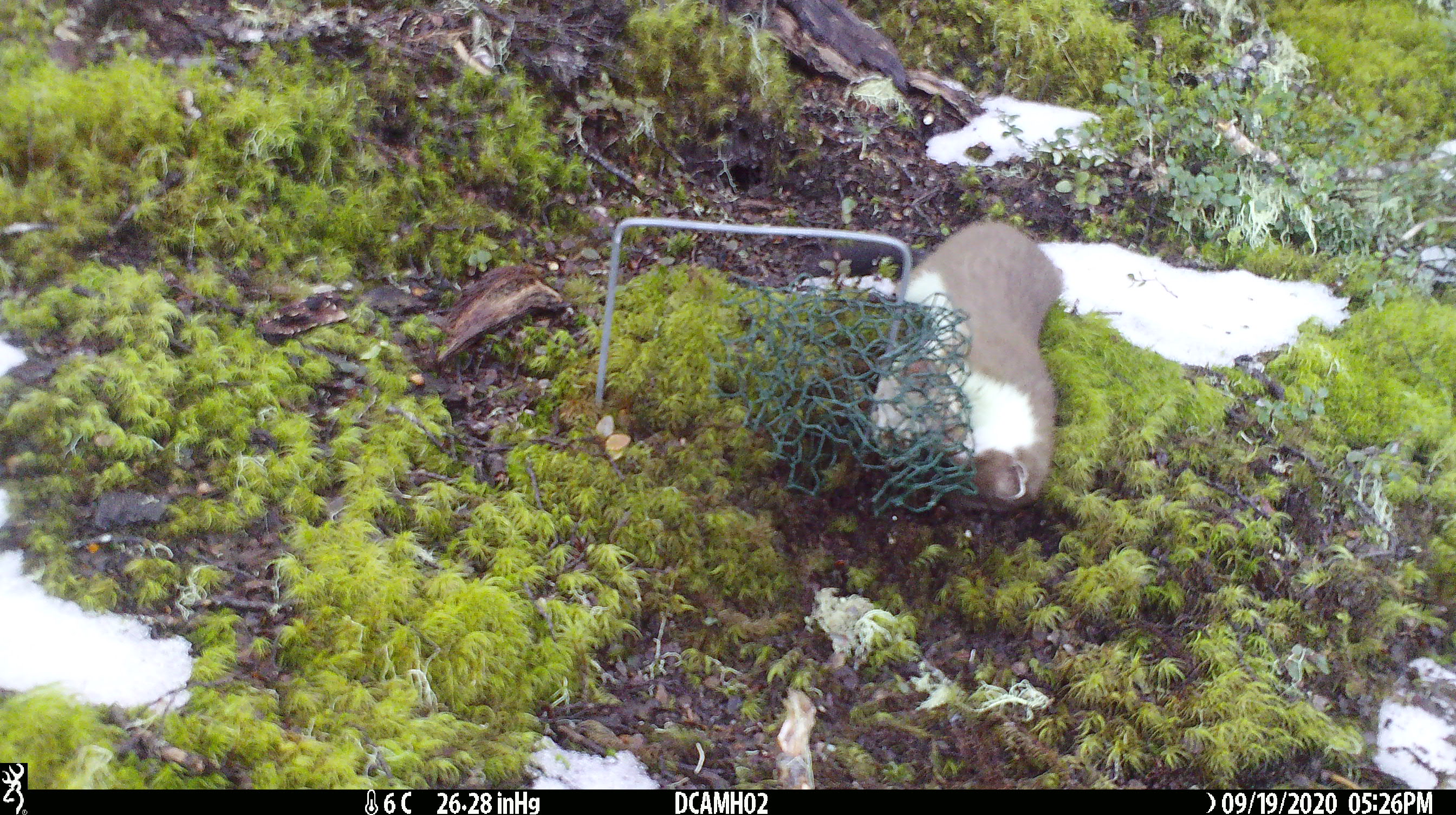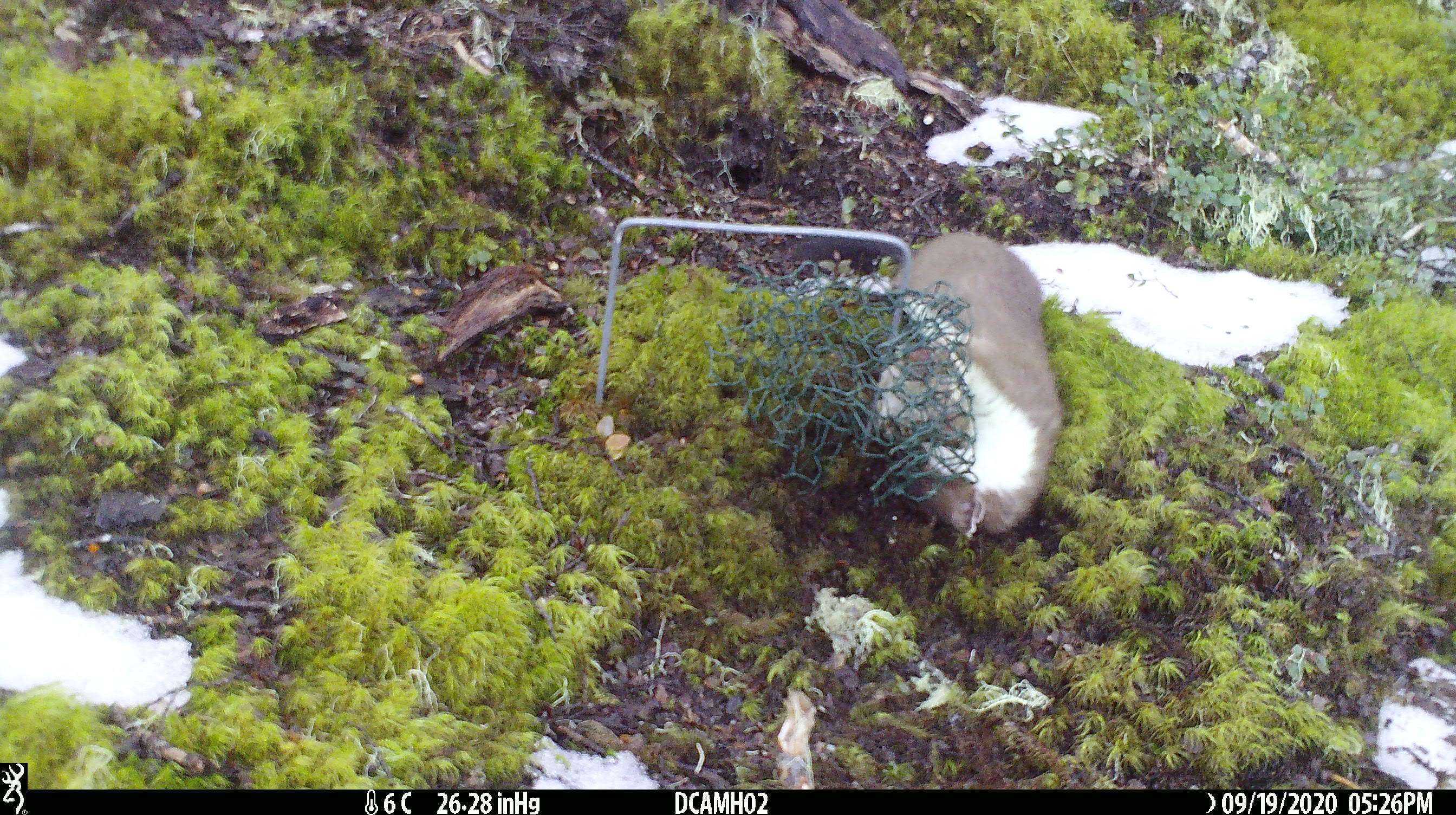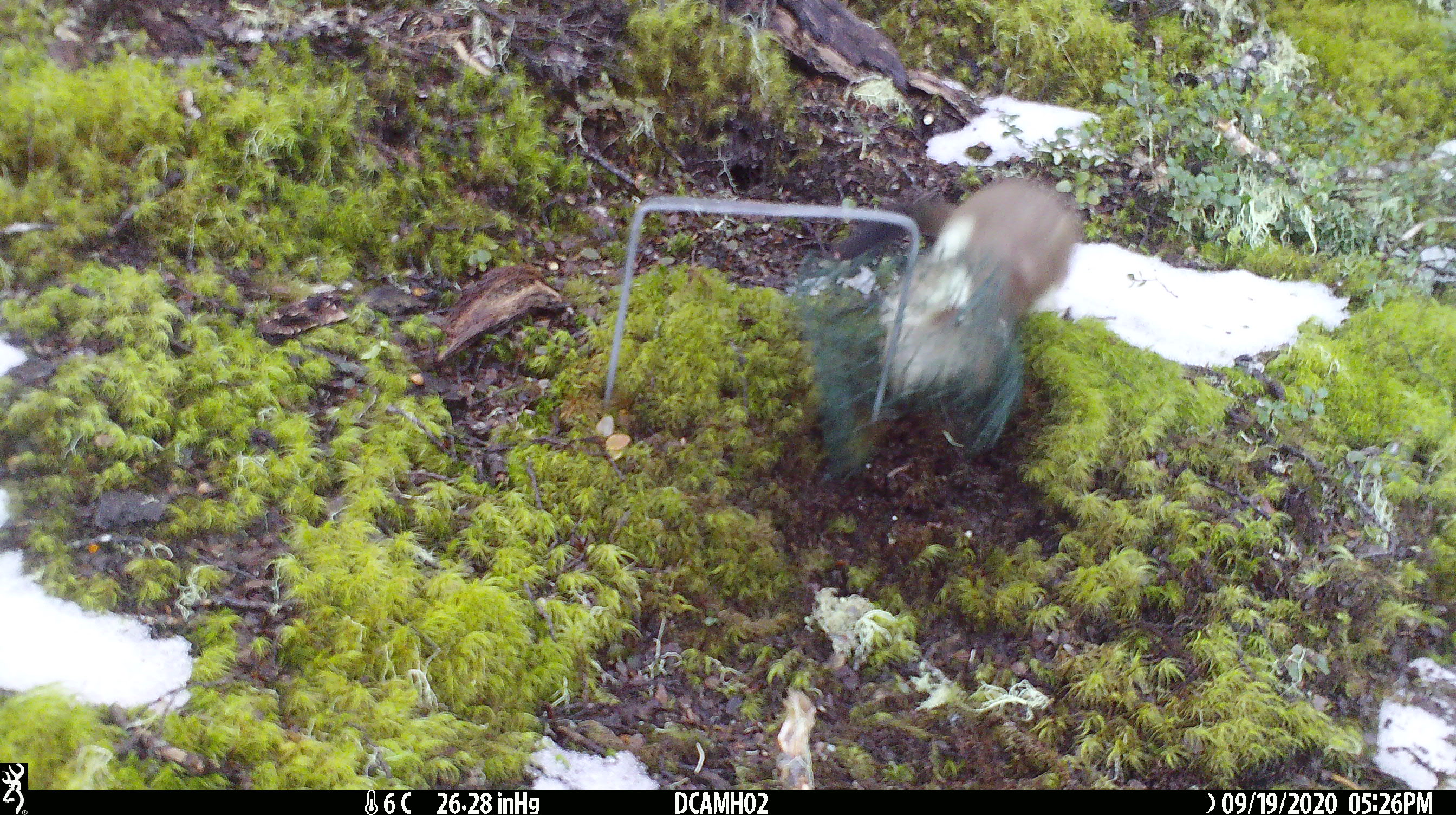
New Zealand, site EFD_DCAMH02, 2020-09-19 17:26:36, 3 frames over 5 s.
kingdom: Animalia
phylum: Chordata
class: Mammalia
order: Carnivora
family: Mustelidae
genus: Mustela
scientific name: Mustela erminea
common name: stoat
Stoat (Mustela erminea).